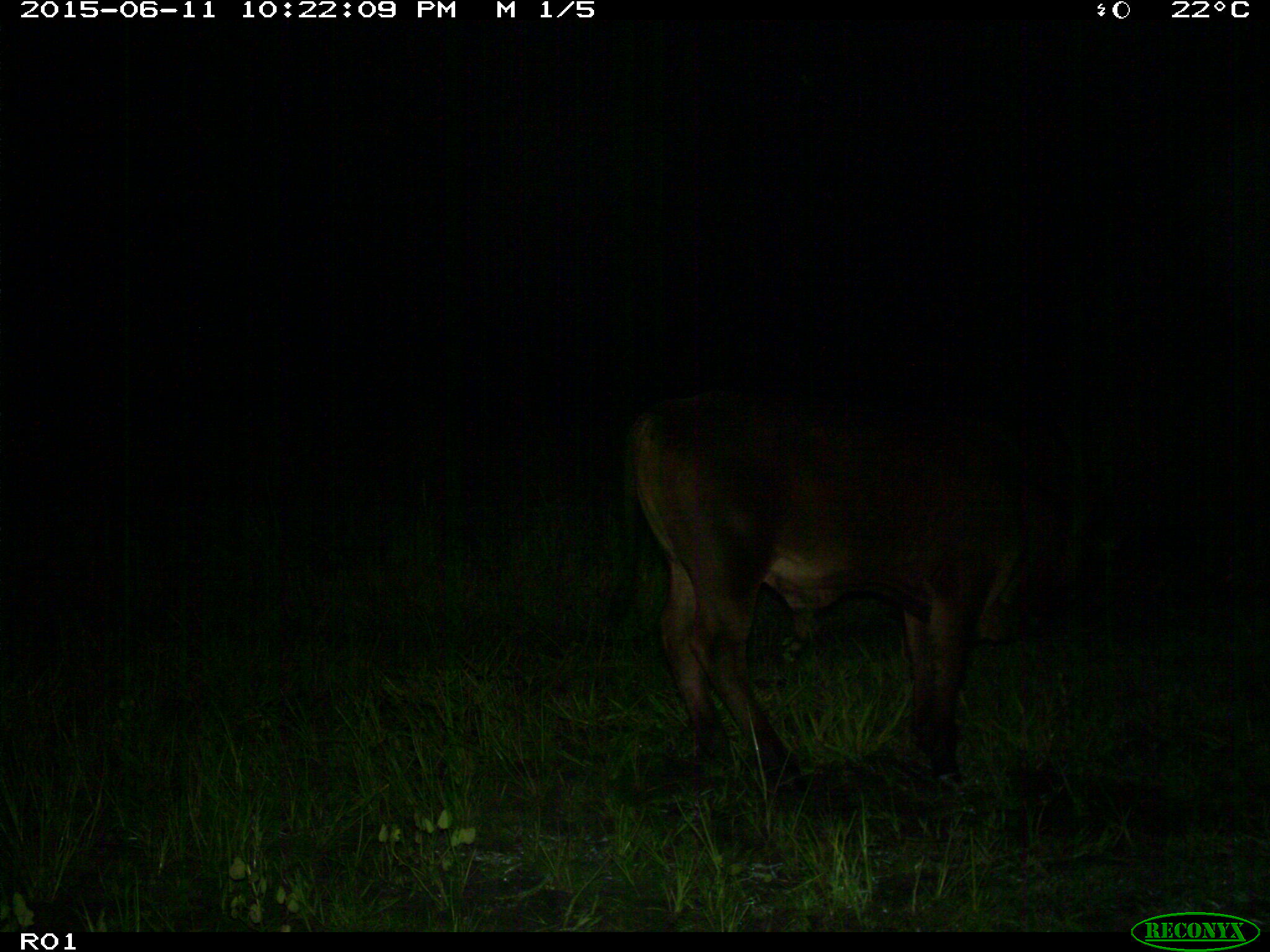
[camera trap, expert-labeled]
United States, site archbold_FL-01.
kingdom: Animalia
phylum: Chordata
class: Mammalia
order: Artiodactyla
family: Bovidae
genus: Bos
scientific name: Bos taurus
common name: domestic cow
Bos taurus (domestic cow).